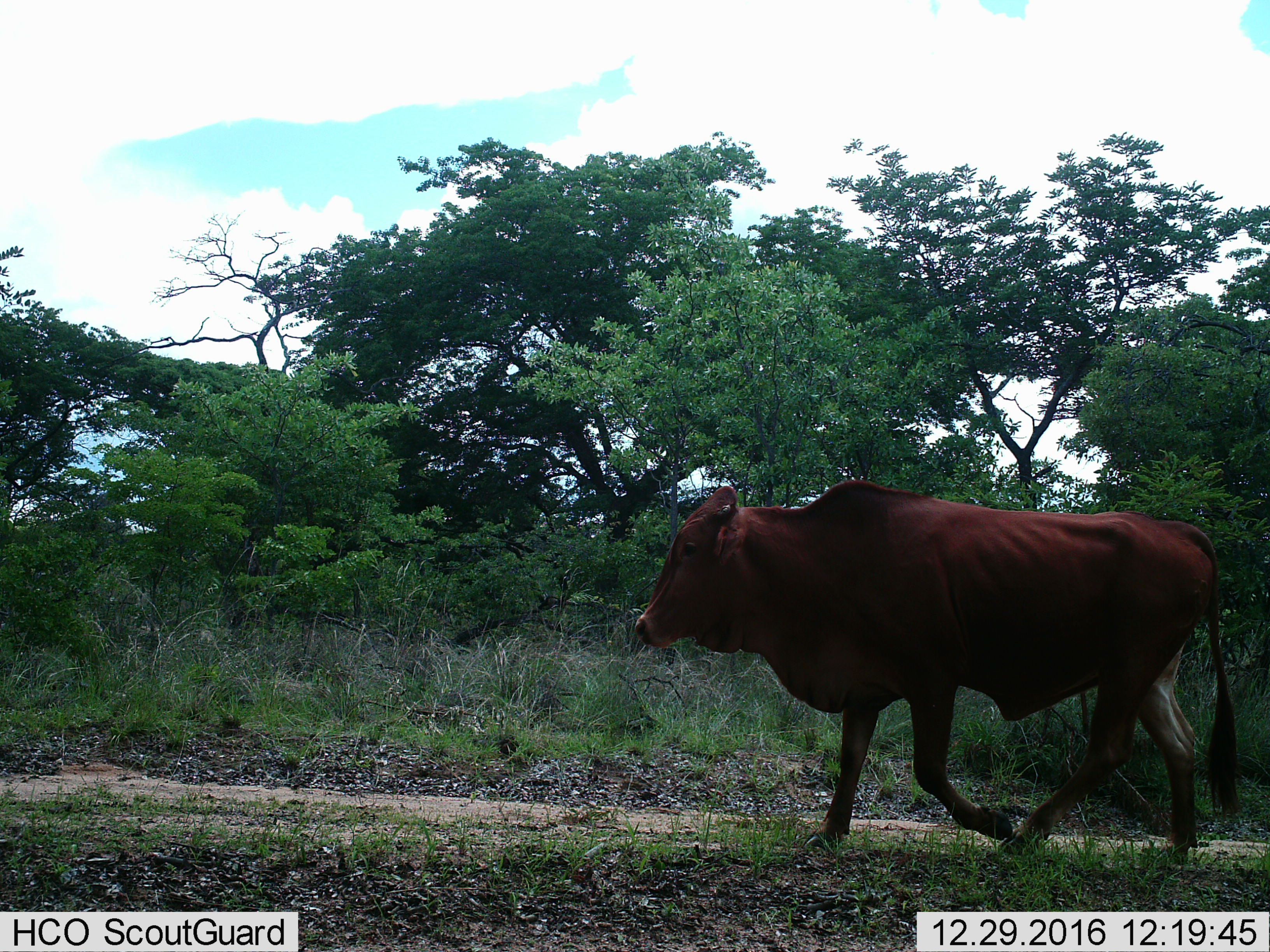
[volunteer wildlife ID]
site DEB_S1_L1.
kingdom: Animalia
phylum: Chordata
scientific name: Vertebrata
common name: domestic animal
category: domesticanimal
Domesticanimal (domestic animal) (Vertebrata), count 1. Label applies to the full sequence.